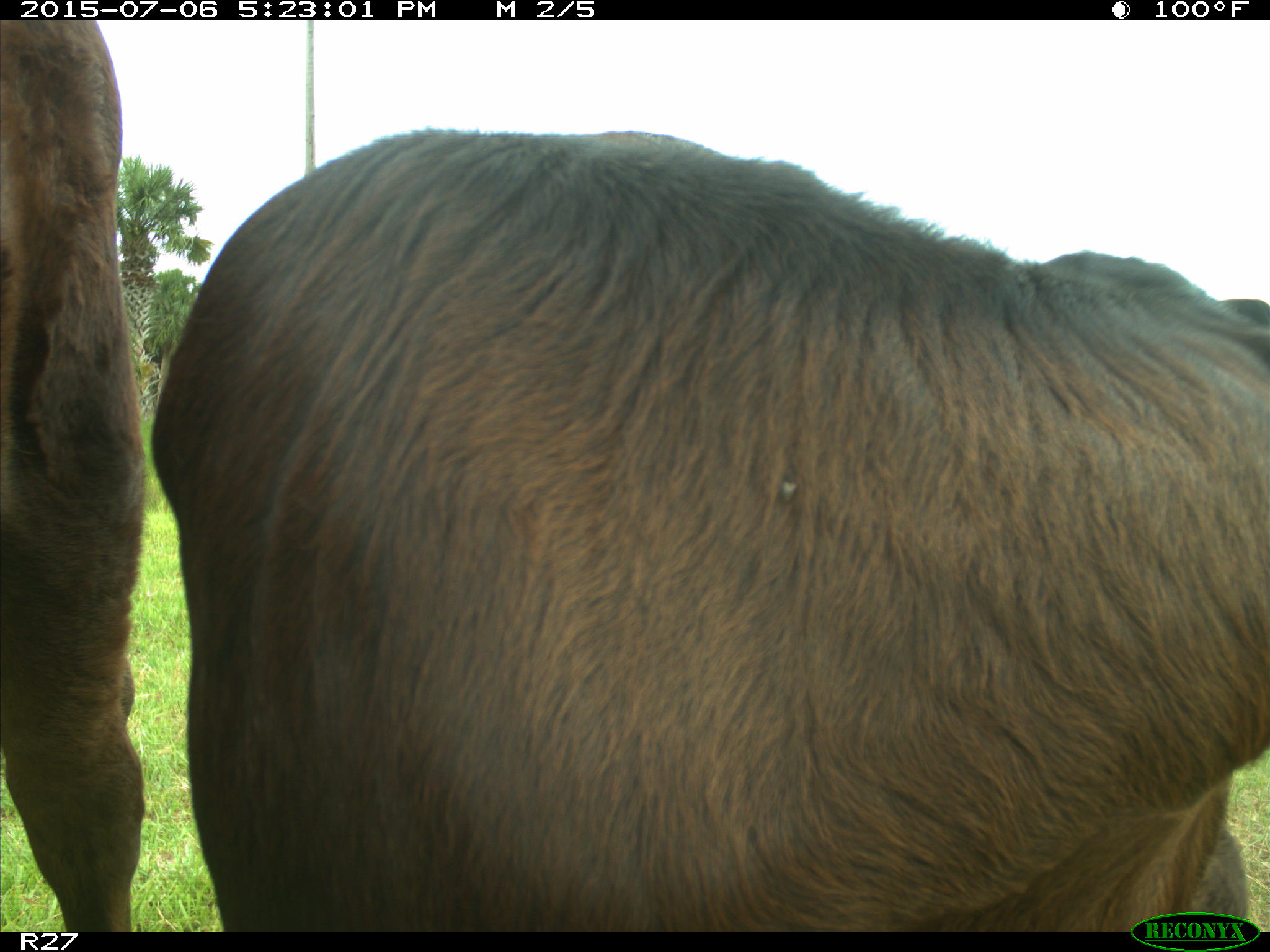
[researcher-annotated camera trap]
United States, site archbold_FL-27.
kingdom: Animalia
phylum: Chordata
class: Mammalia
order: Artiodactyla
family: Bovidae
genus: Bos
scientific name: Bos taurus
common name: domestic cow